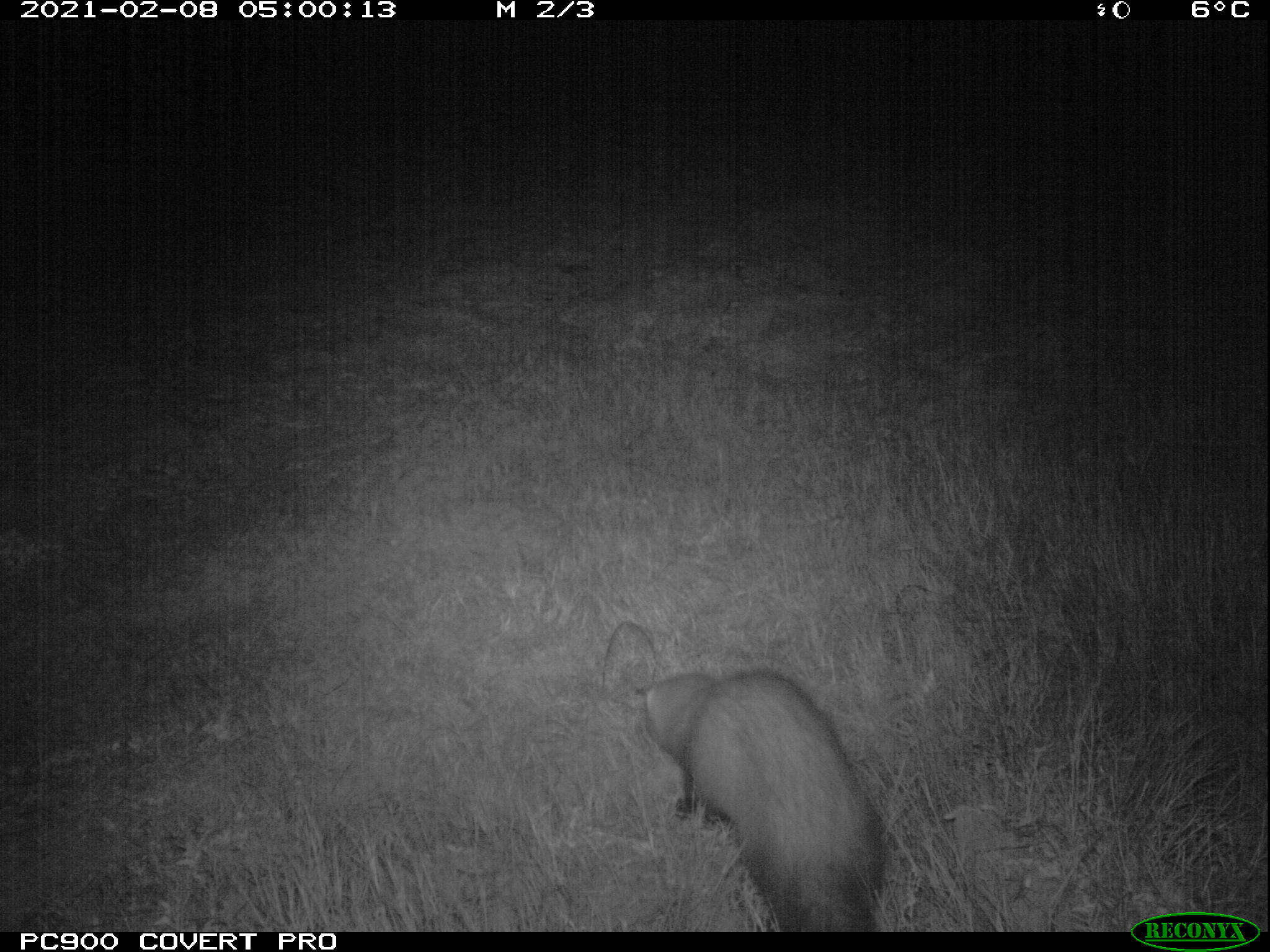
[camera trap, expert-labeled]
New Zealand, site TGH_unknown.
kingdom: Animalia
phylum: Chordata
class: Mammalia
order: Carnivora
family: Mustelidae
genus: Mustela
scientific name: Mustela furo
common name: ferret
Ferret (Mustela furo).